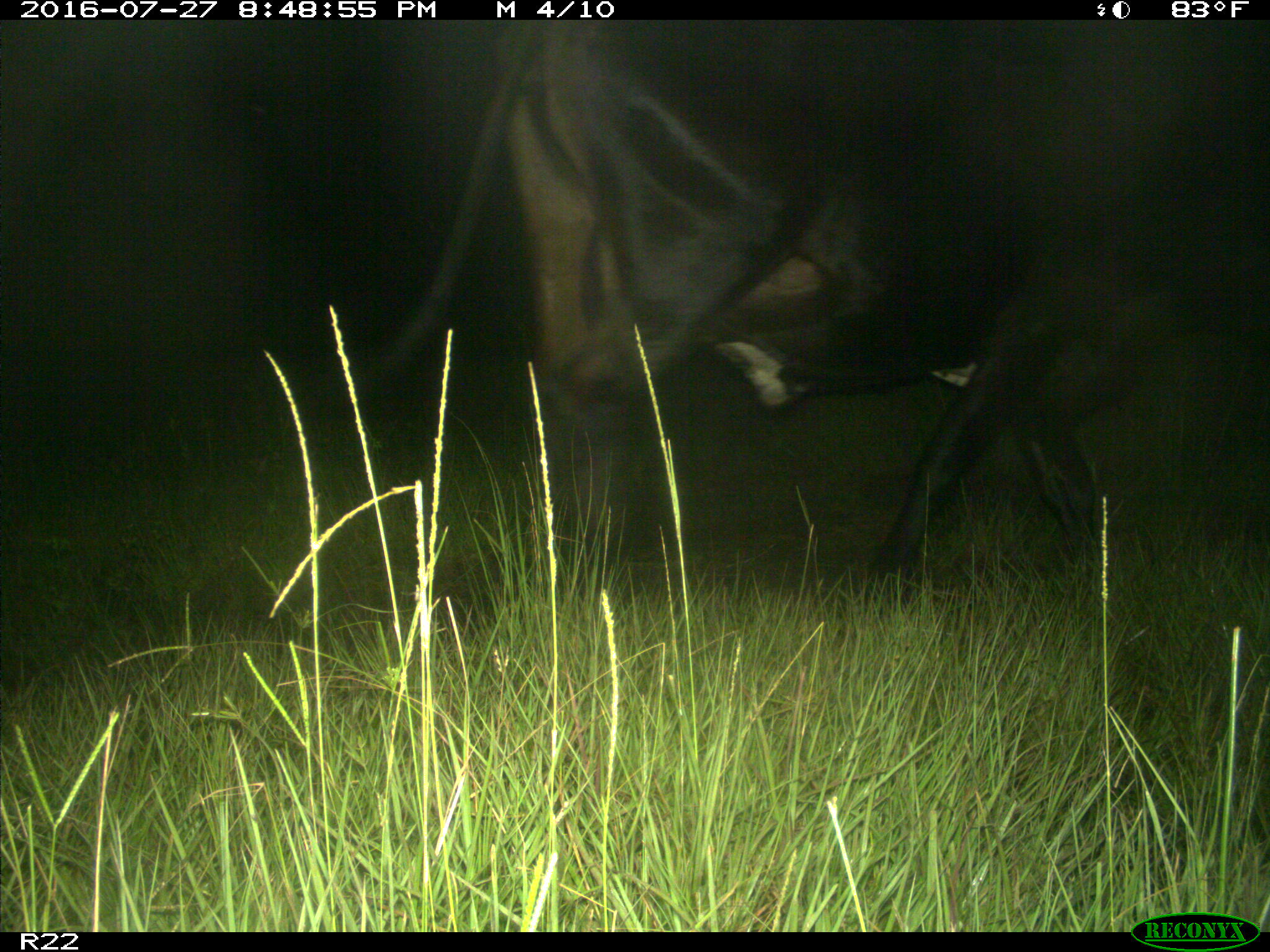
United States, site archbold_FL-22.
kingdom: Animalia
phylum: Chordata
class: Mammalia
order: Artiodactyla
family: Bovidae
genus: Bos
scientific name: Bos taurus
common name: domestic cow